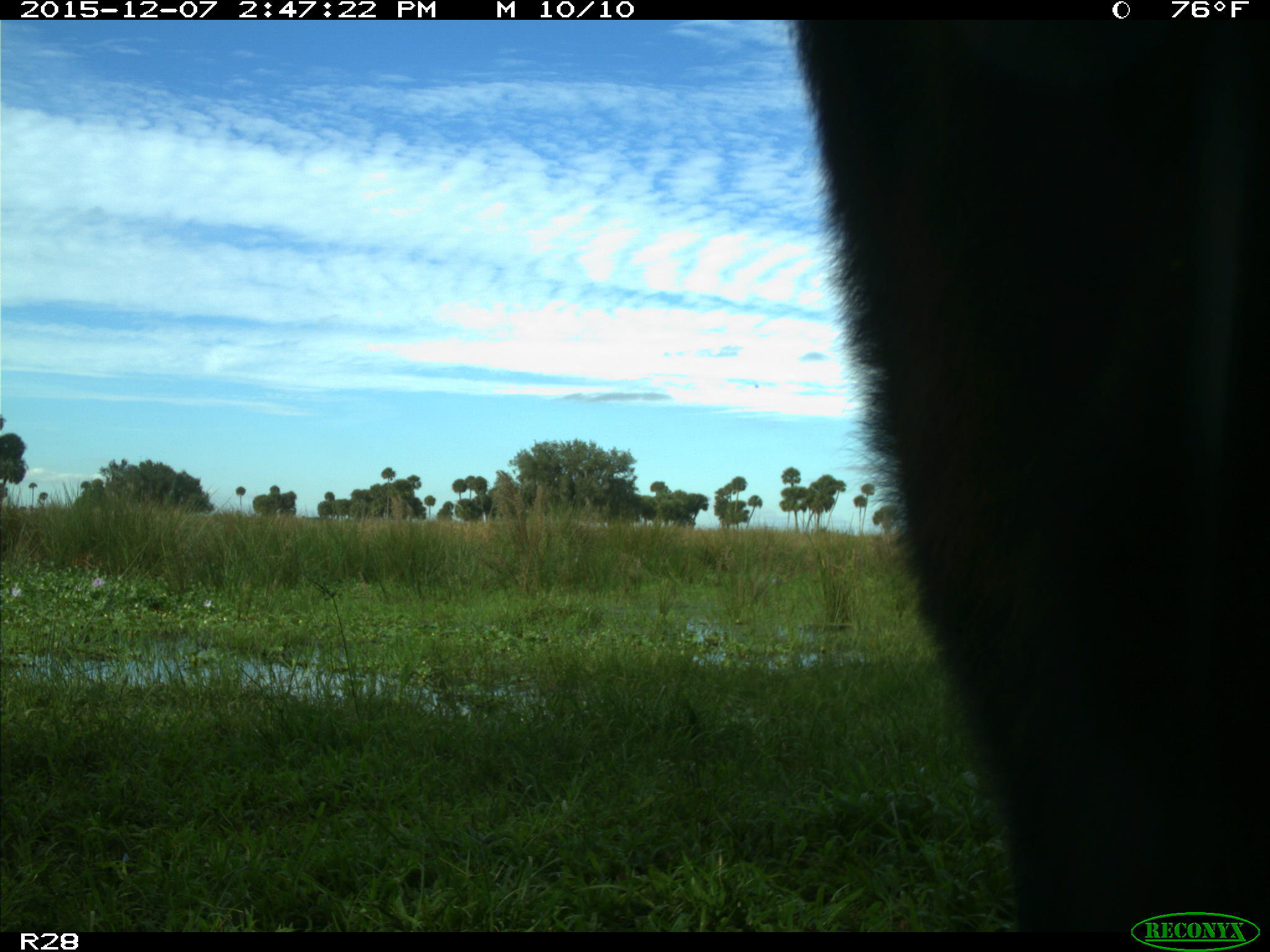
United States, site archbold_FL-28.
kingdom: Animalia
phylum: Chordata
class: Mammalia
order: Artiodactyla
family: Bovidae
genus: Bos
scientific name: Bos taurus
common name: domestic cow